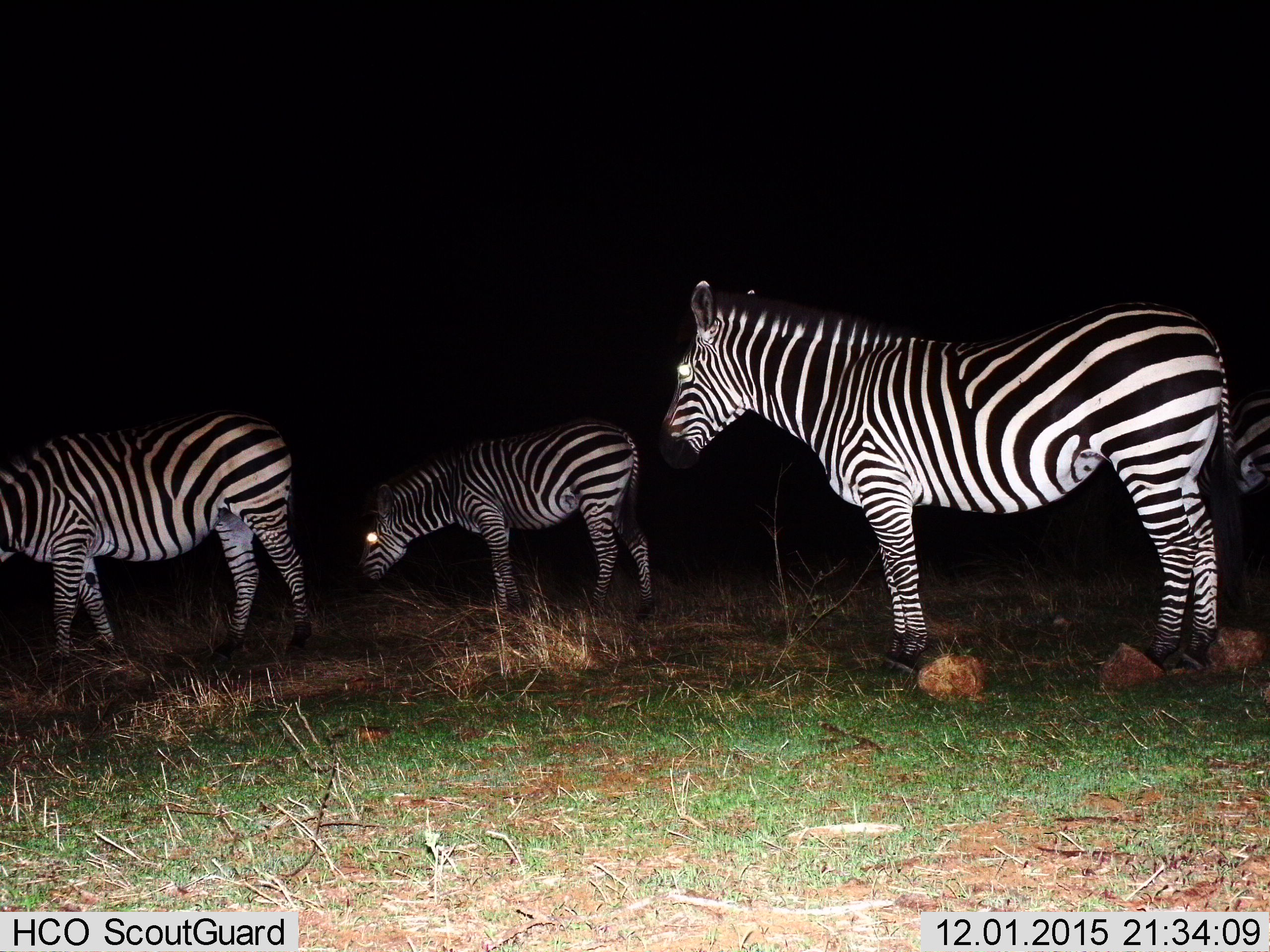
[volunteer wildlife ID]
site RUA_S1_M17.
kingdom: Animalia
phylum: Chordata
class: Mammalia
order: Perissodactyla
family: Equidae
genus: Equus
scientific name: Equus quagga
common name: plains zebra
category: zebraplains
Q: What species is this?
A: Zebraplains (plains zebra) (Equus quagga).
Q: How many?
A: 4.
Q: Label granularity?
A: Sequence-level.